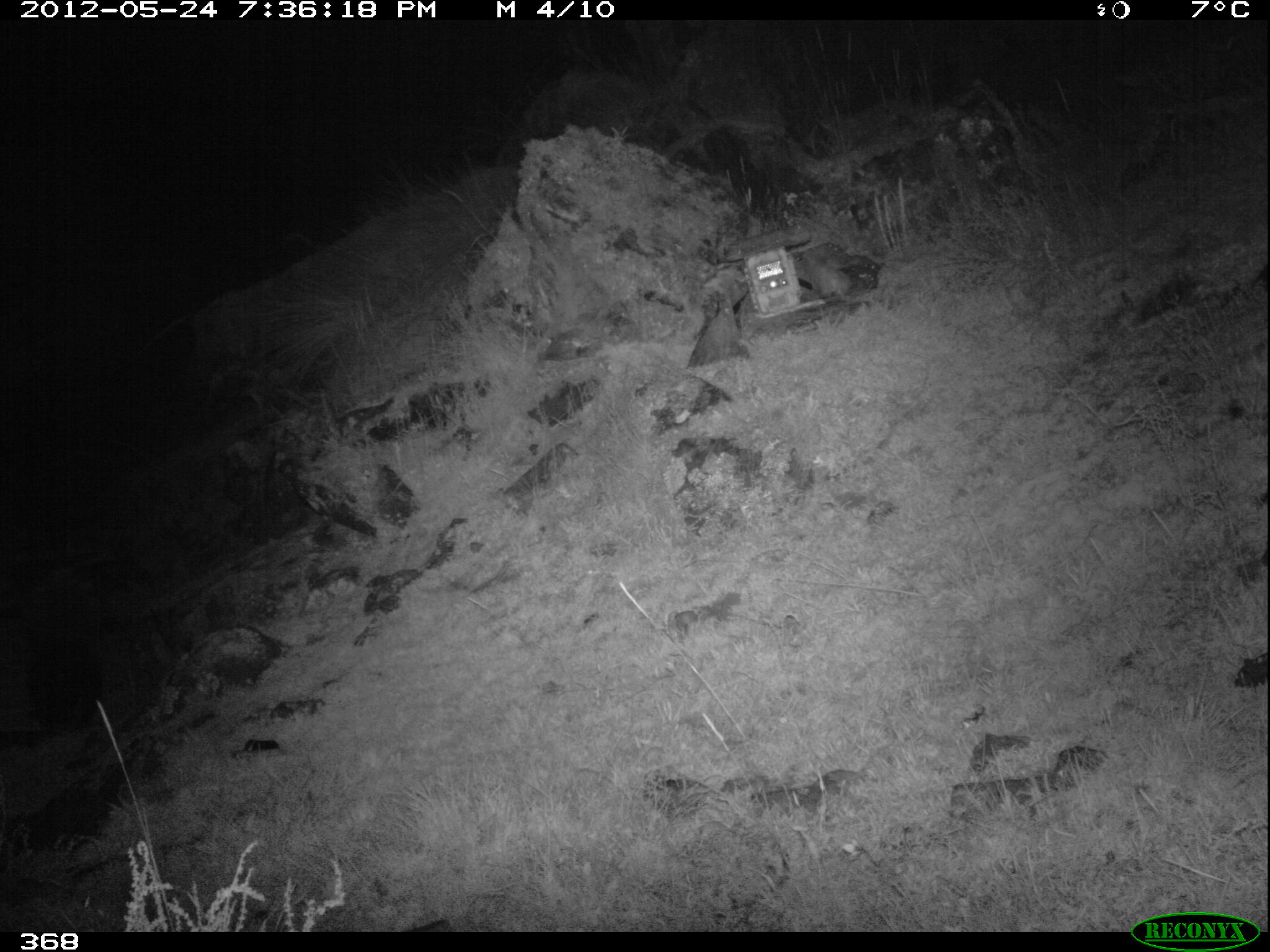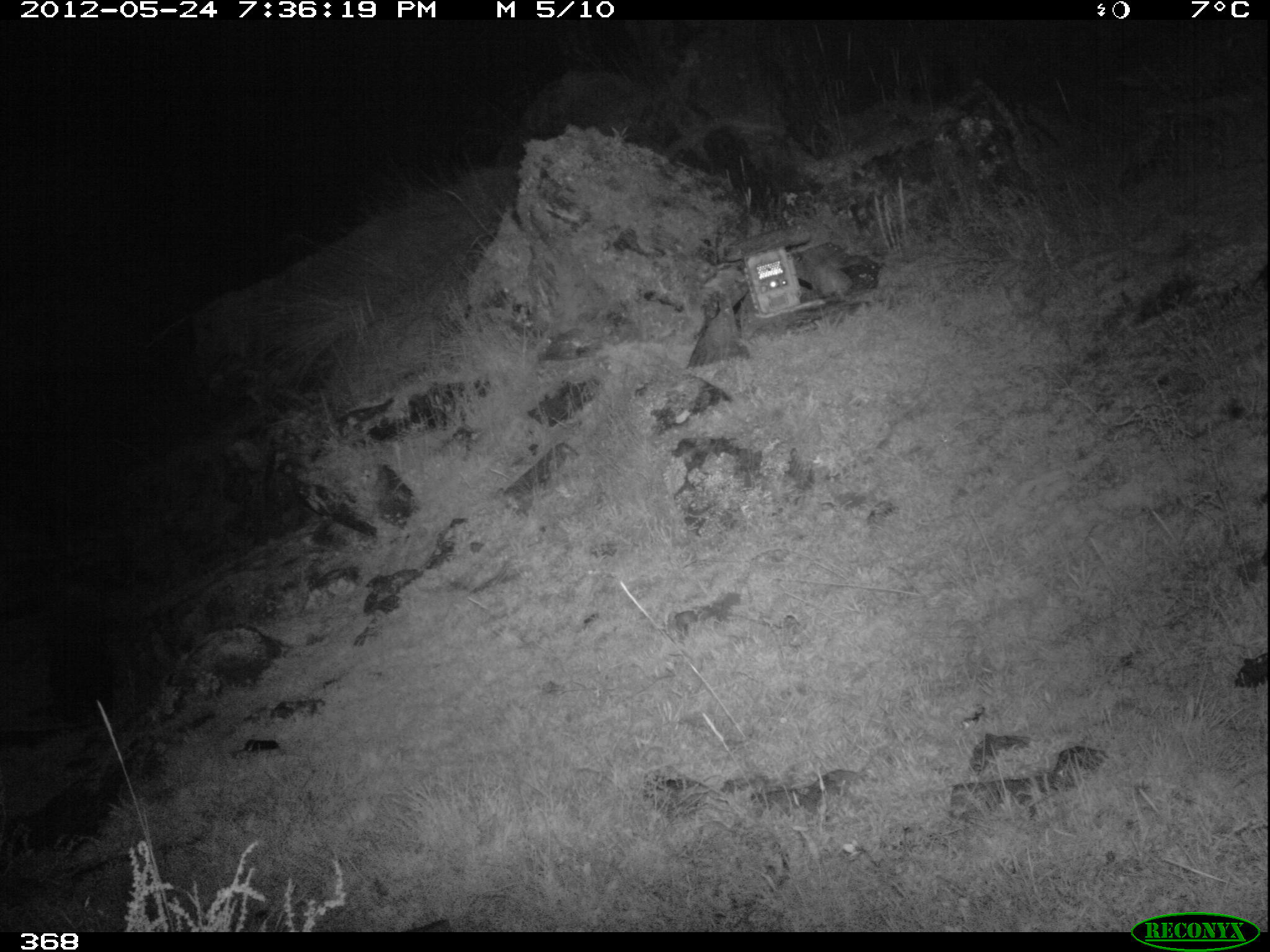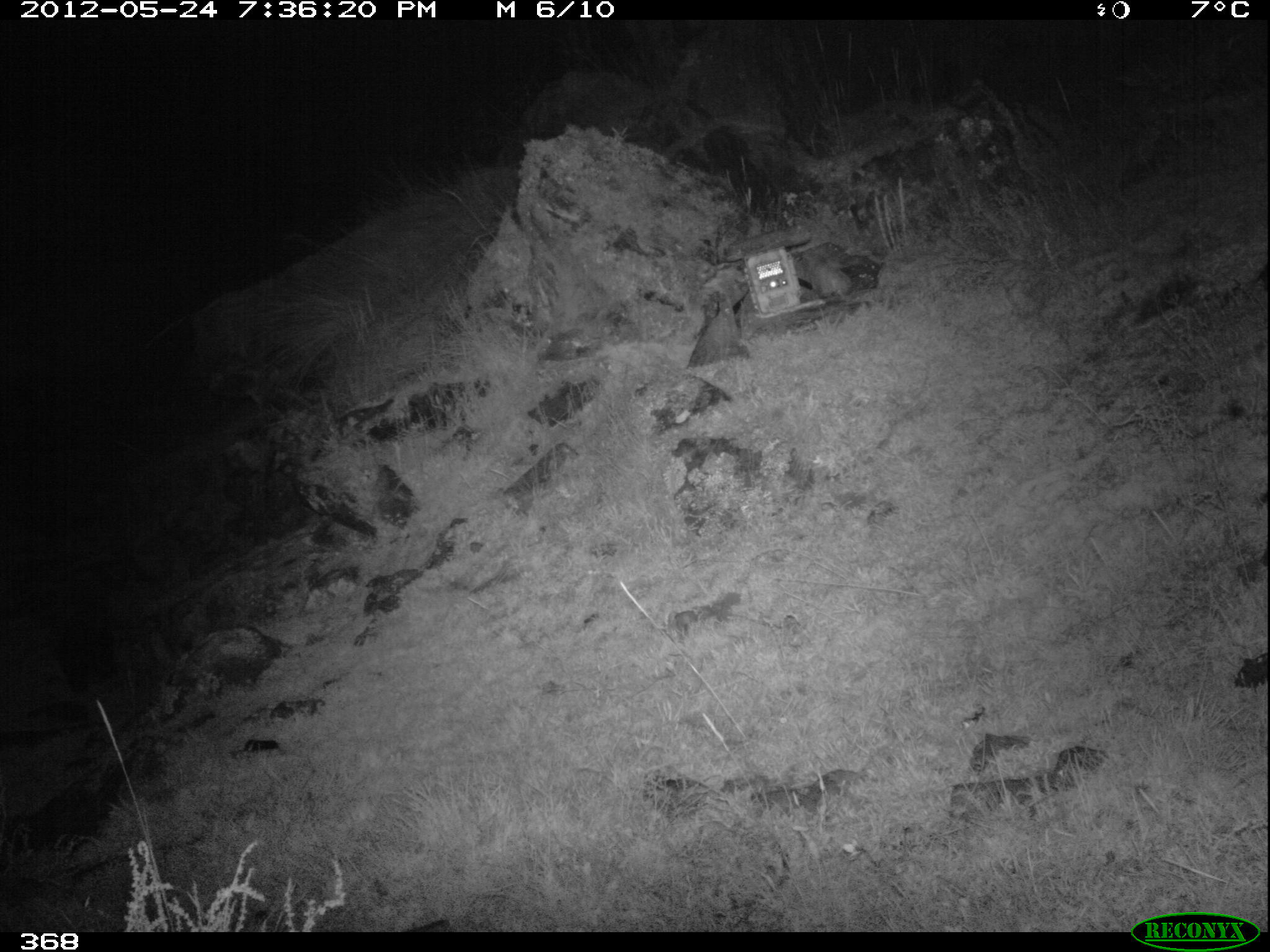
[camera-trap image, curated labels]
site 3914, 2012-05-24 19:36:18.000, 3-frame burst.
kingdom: Animalia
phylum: Chordata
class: Mammalia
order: Carnivora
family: Mephitidae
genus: Conepatus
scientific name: Conepatus chinga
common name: molina's hog-nosed skunk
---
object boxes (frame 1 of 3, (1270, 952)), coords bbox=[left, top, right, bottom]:
conepatus chinga: bbox=[20, 630, 108, 738]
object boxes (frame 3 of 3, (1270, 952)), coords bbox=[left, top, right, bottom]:
conepatus chinga: bbox=[56, 609, 114, 692]